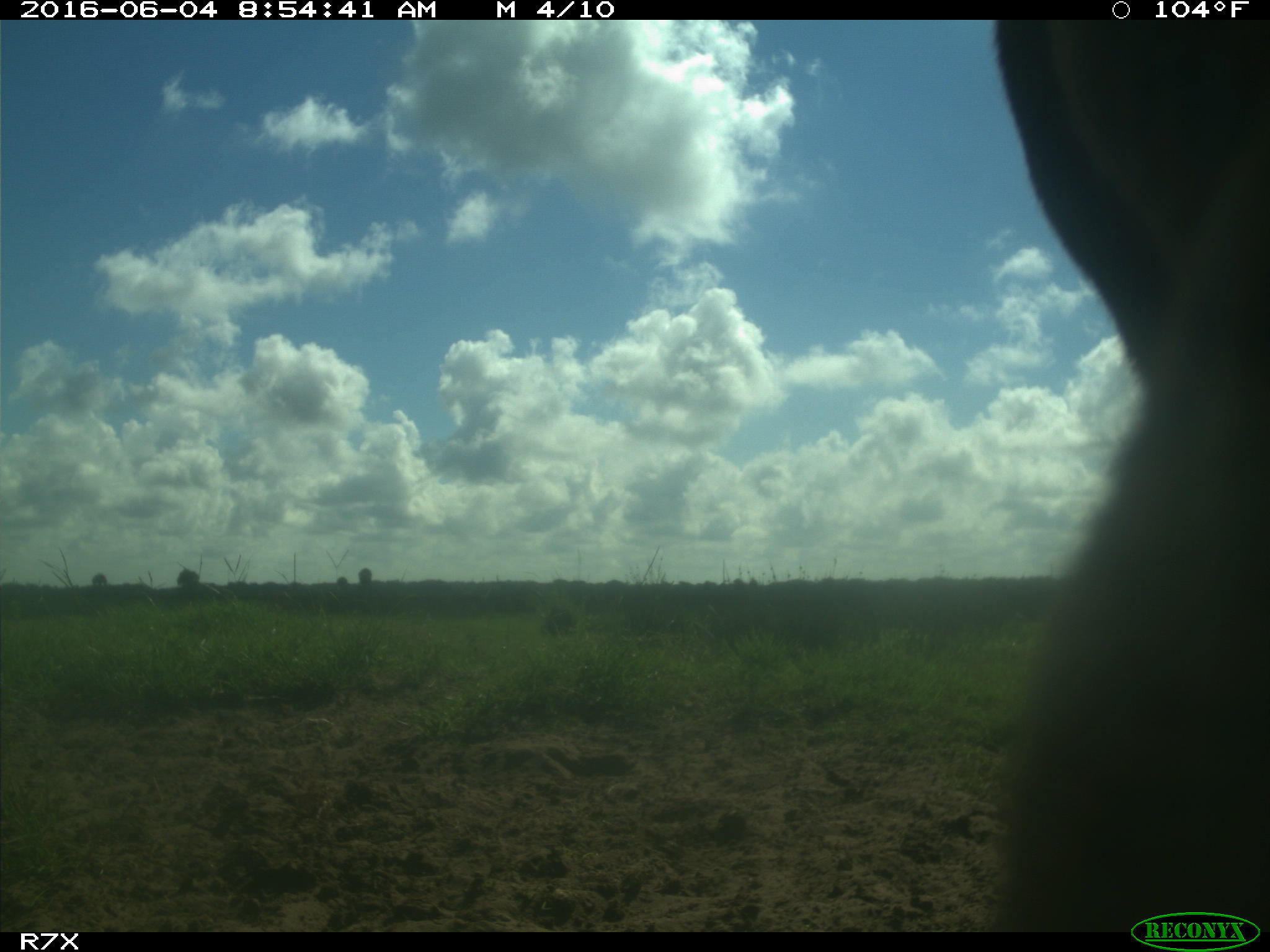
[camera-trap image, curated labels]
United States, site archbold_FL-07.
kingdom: Animalia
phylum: Chordata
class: Mammalia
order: Artiodactyla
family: Bovidae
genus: Bos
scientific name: Bos taurus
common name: domestic cow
Bos taurus (domestic cow).